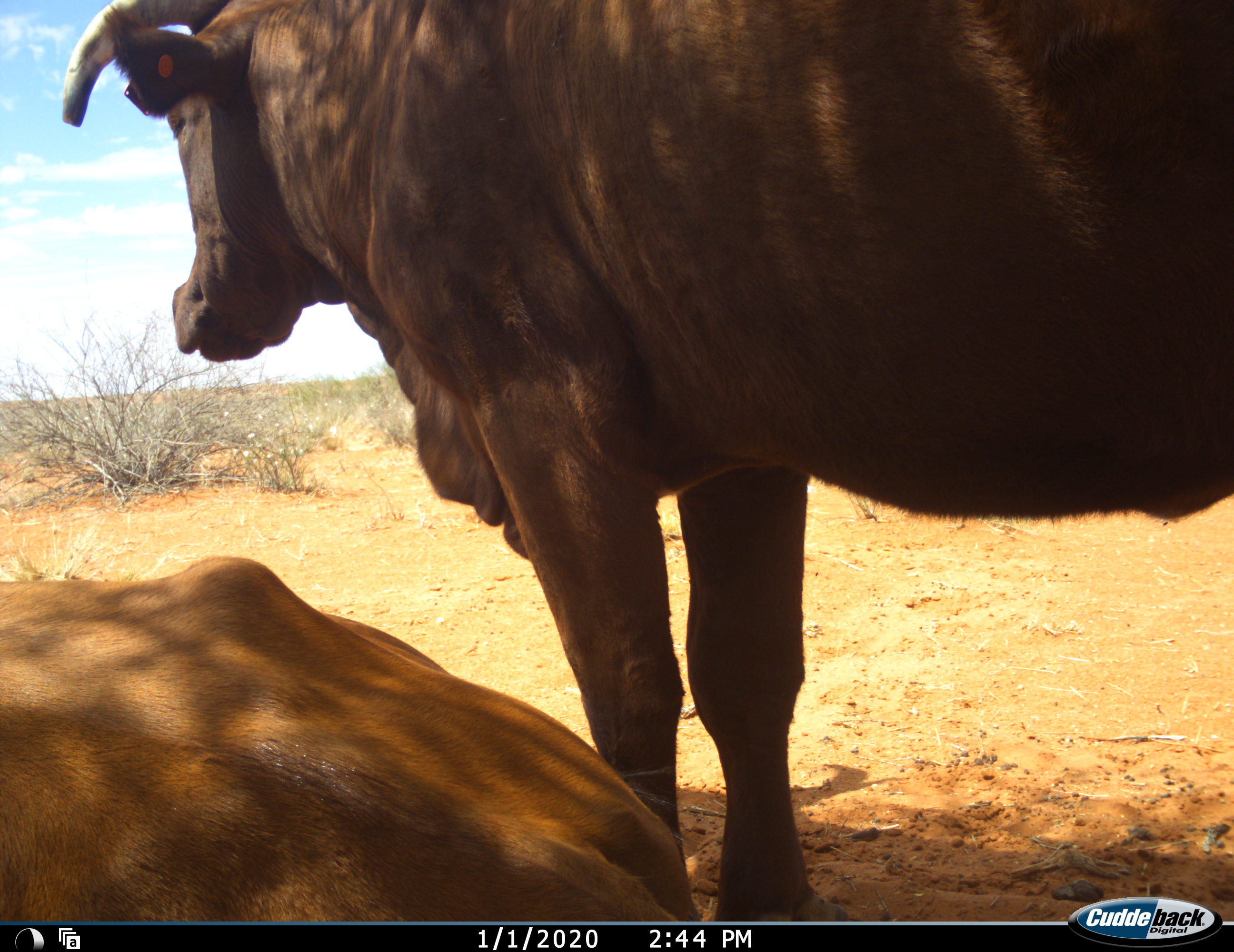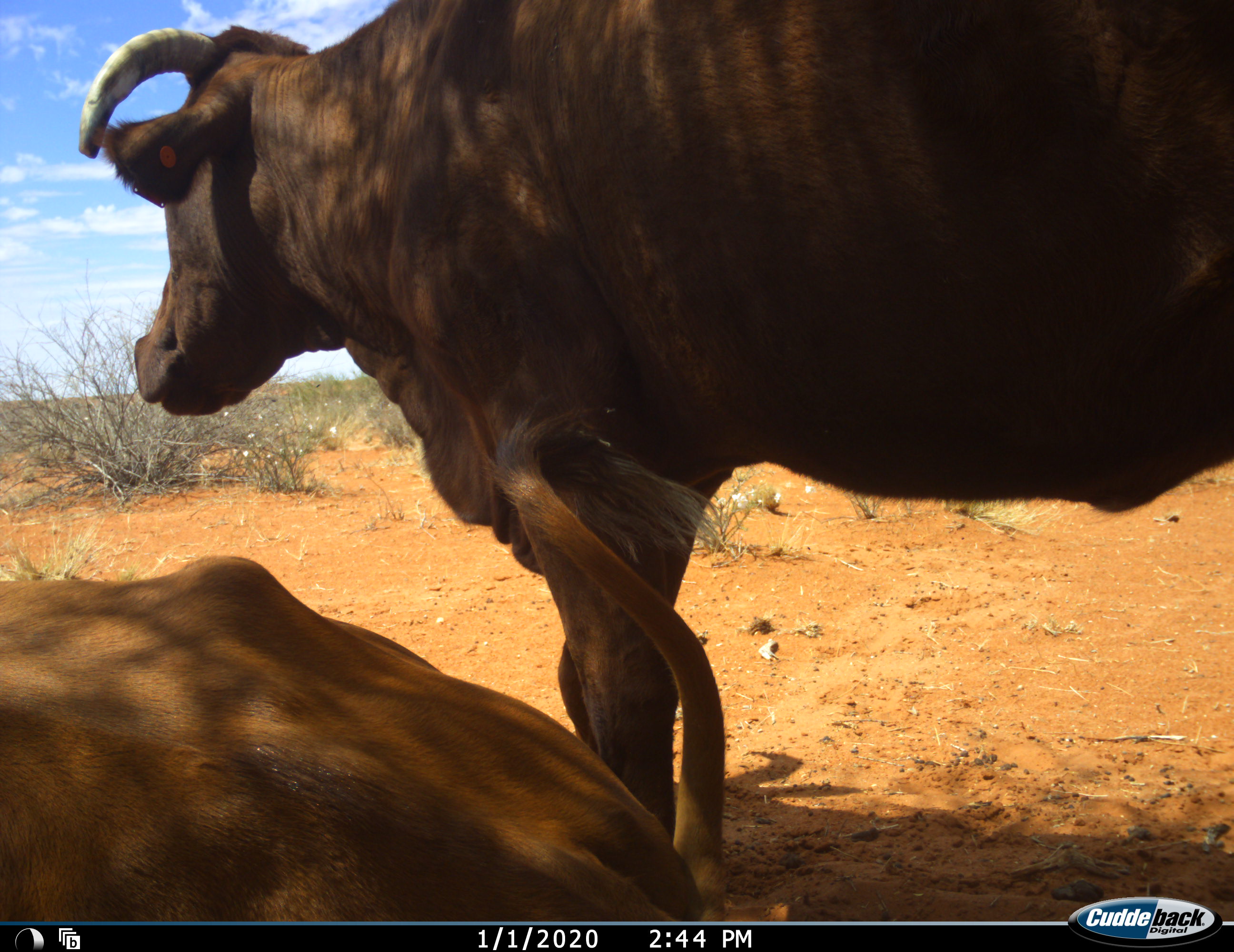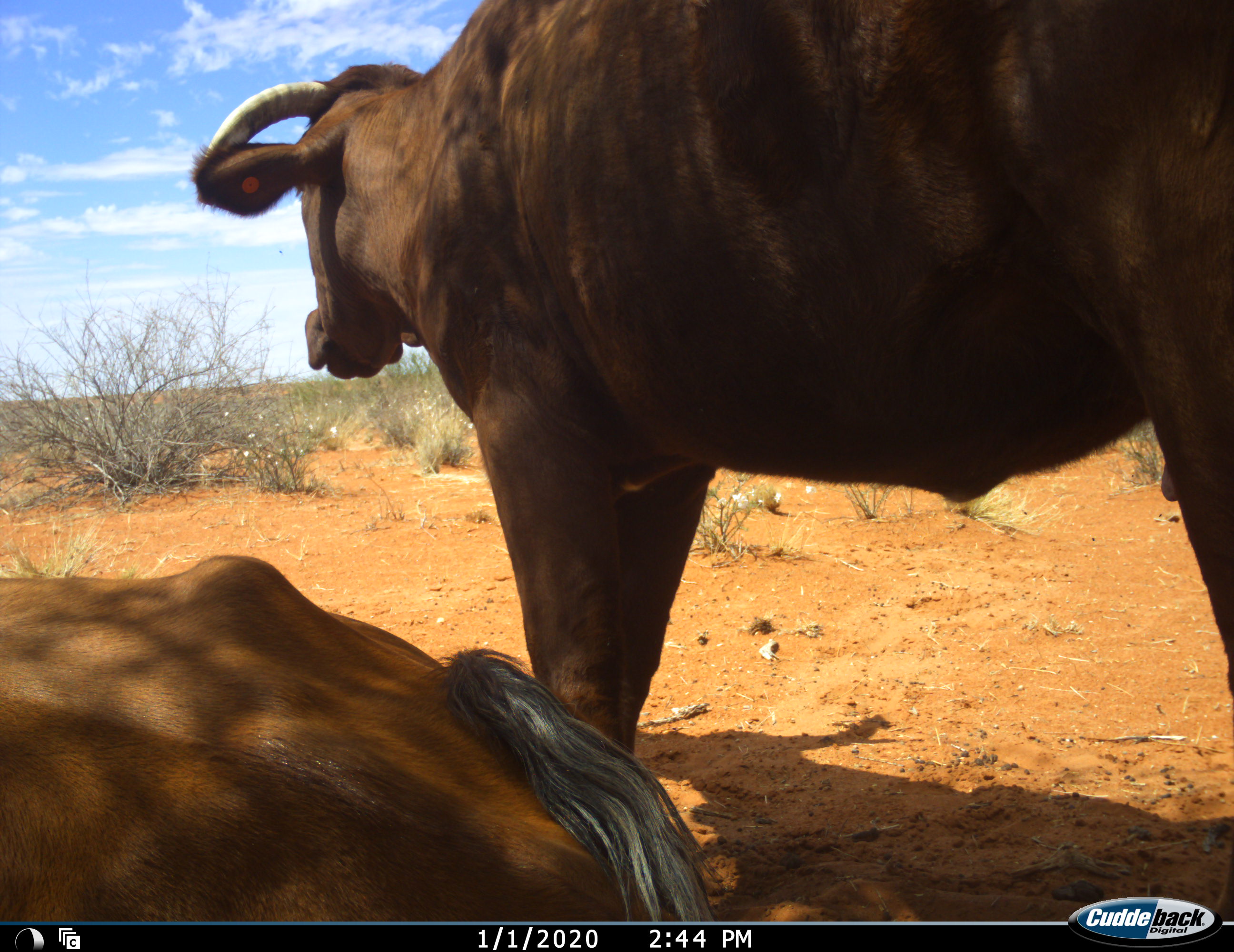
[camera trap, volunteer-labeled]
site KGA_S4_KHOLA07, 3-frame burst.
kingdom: Animalia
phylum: Chordata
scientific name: Vertebrata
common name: domestic animal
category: domesticanimal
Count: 2.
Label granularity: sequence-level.